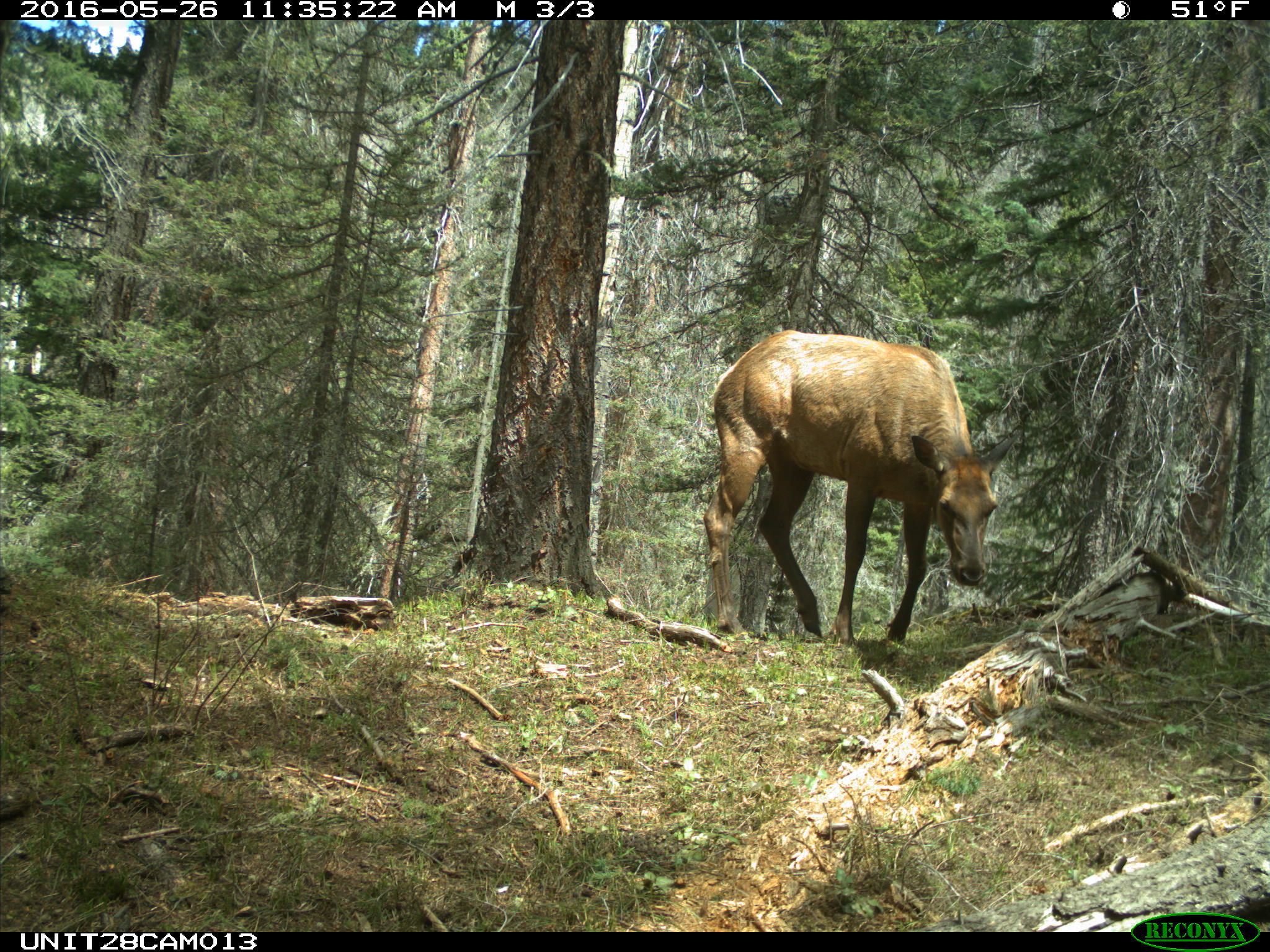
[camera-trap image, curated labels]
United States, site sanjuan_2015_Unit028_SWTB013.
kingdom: Animalia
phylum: Chordata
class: Mammalia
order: Artiodactyla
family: Cervidae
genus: Cervus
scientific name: Cervus elaphus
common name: red deer